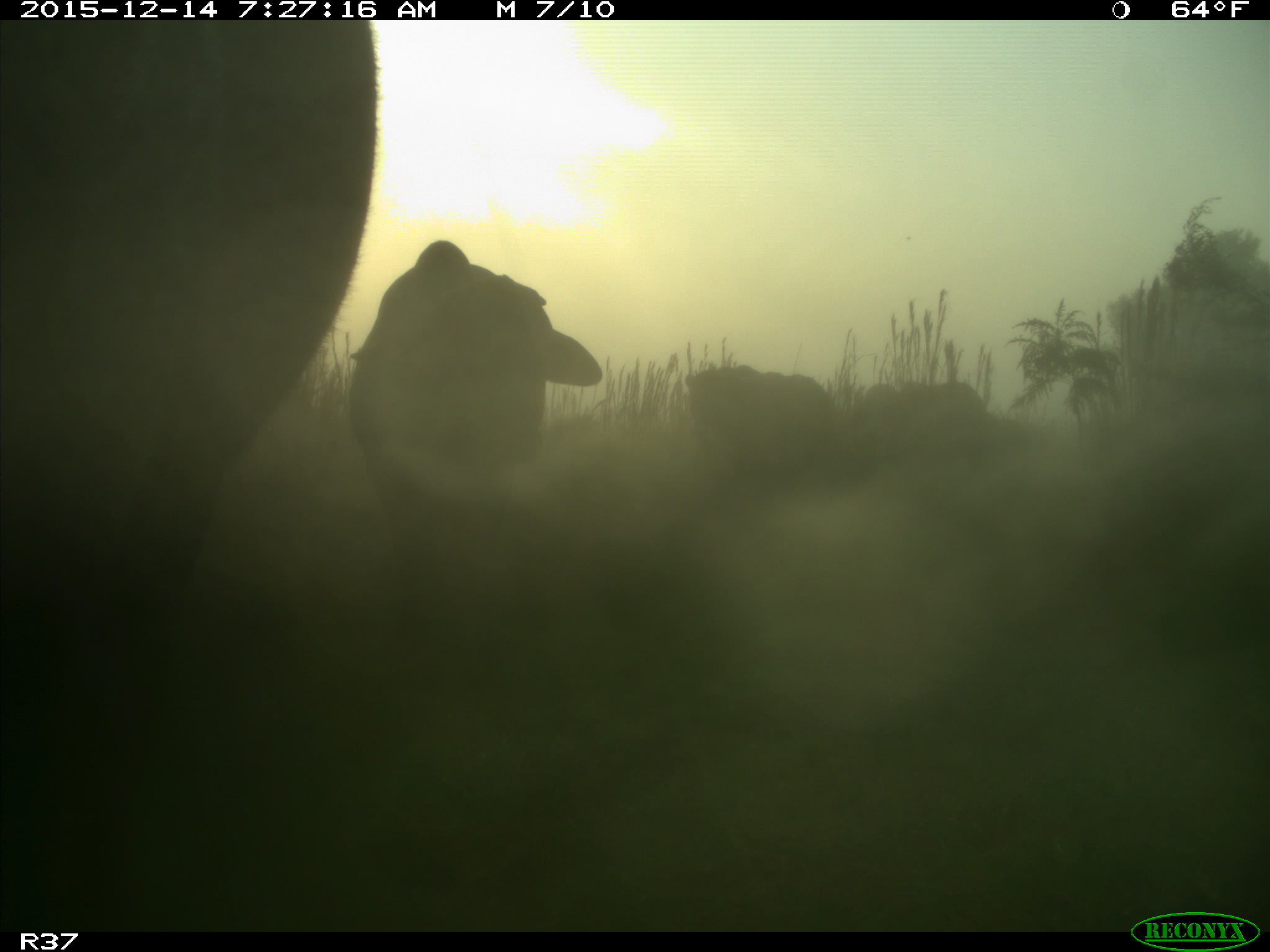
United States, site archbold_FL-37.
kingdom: Animalia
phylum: Chordata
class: Mammalia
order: Artiodactyla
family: Bovidae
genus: Bos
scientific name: Bos taurus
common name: domestic cow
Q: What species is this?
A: Bos taurus (domestic cow).